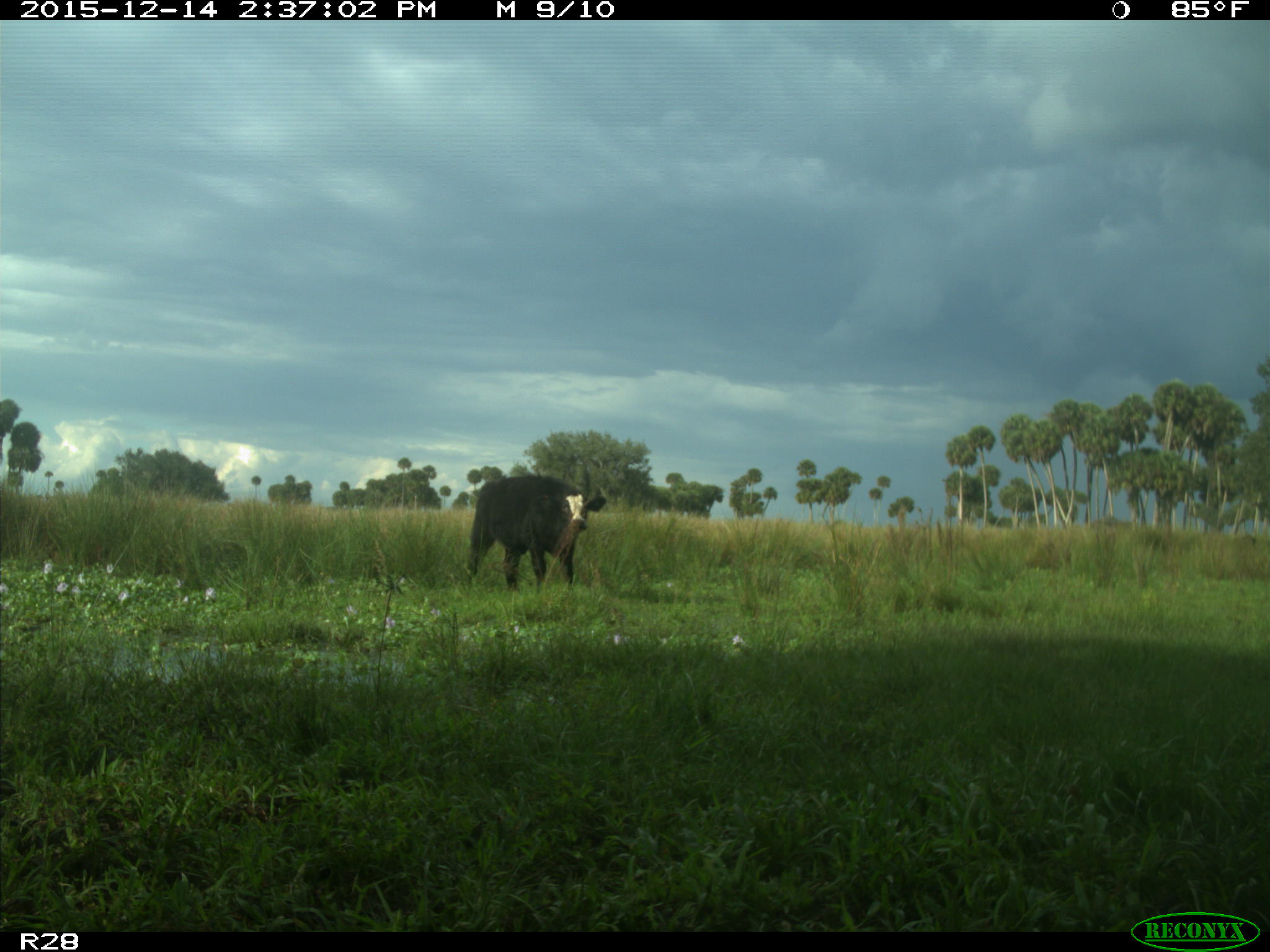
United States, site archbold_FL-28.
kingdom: Animalia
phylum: Chordata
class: Mammalia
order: Artiodactyla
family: Bovidae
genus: Bos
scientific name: Bos taurus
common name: domestic cow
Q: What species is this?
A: Bos taurus (domestic cow).